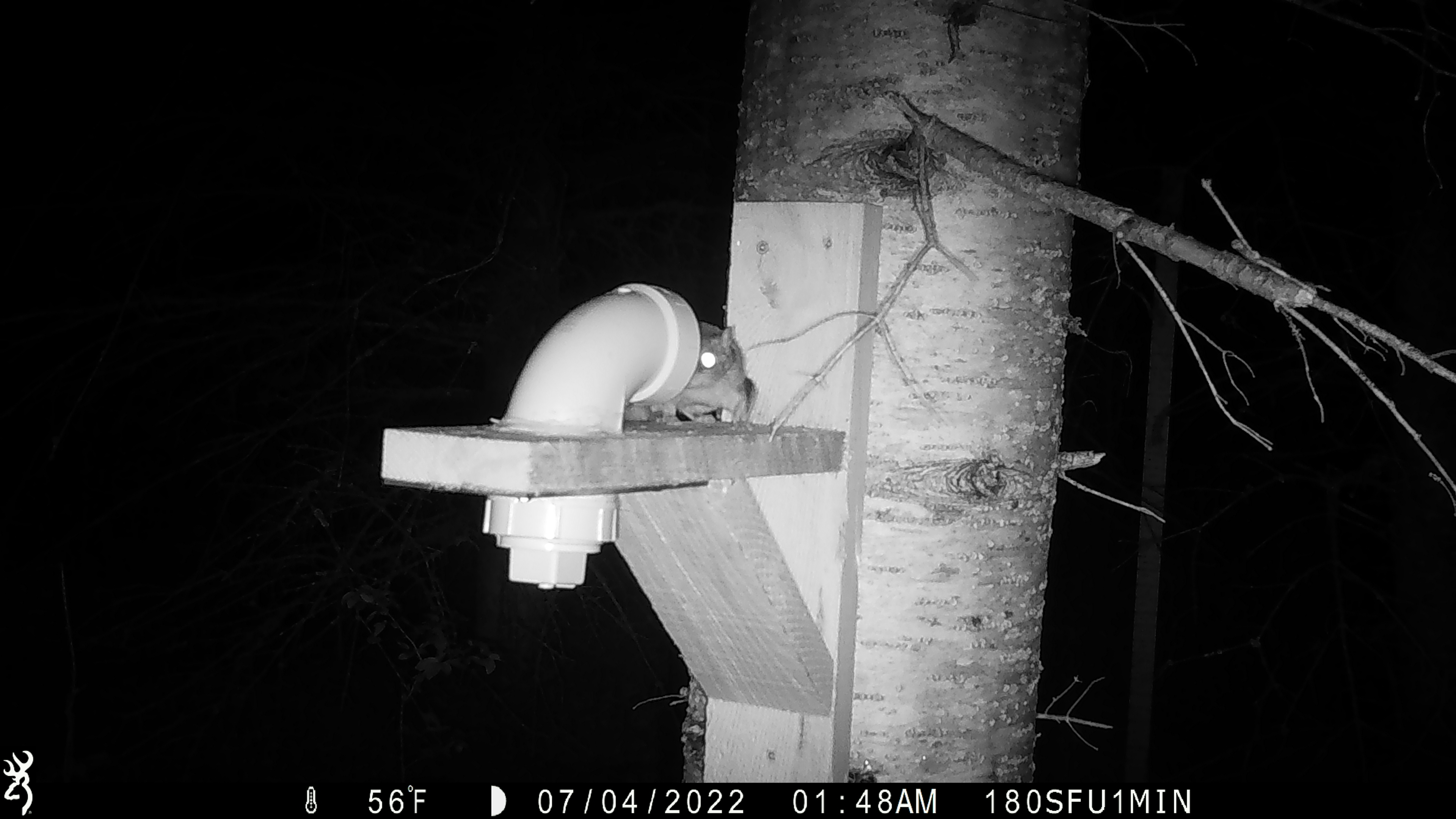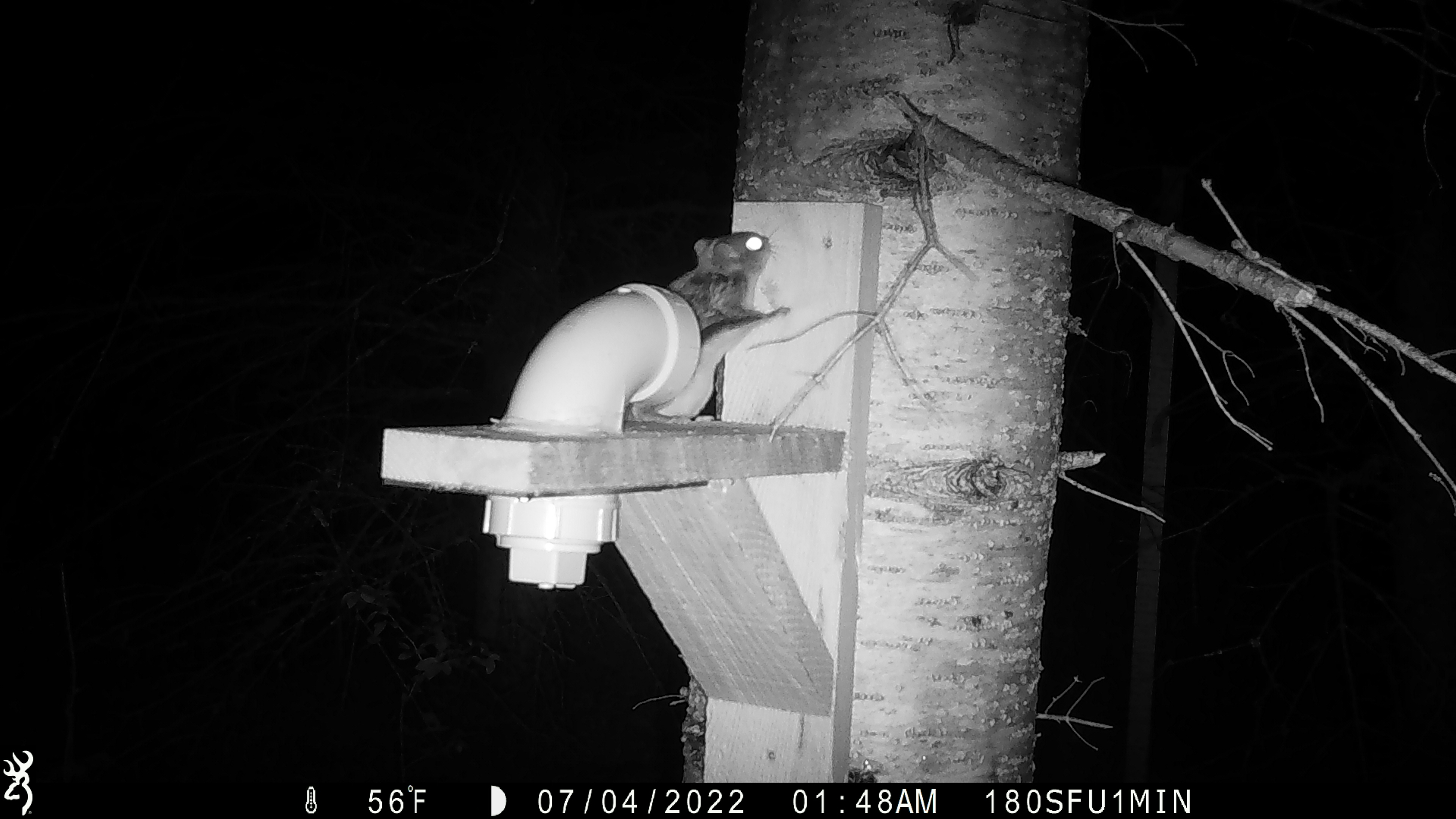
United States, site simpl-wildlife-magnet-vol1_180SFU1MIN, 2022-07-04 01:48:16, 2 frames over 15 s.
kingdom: Animalia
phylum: Chordata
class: Mammalia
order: Rodentia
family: Sciuridae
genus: Glaucomys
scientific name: Glaucomys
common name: flying squirrel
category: flying squirrel sp.